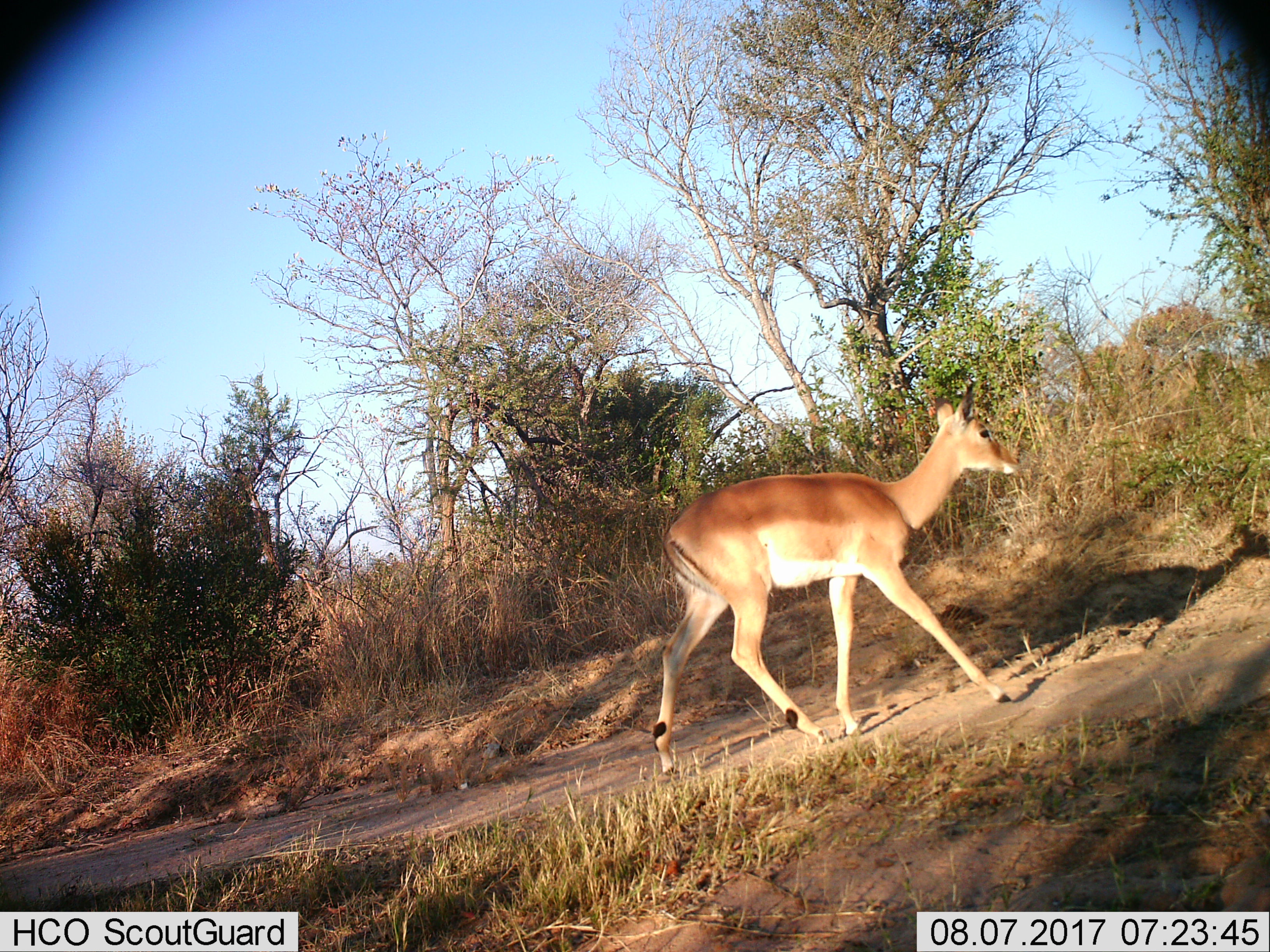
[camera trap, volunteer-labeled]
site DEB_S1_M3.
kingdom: Animalia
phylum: Chordata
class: Mammalia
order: Artiodactyla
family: Bovidae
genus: Aepyceros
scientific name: Aepyceros melampus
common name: impala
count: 1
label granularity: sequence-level